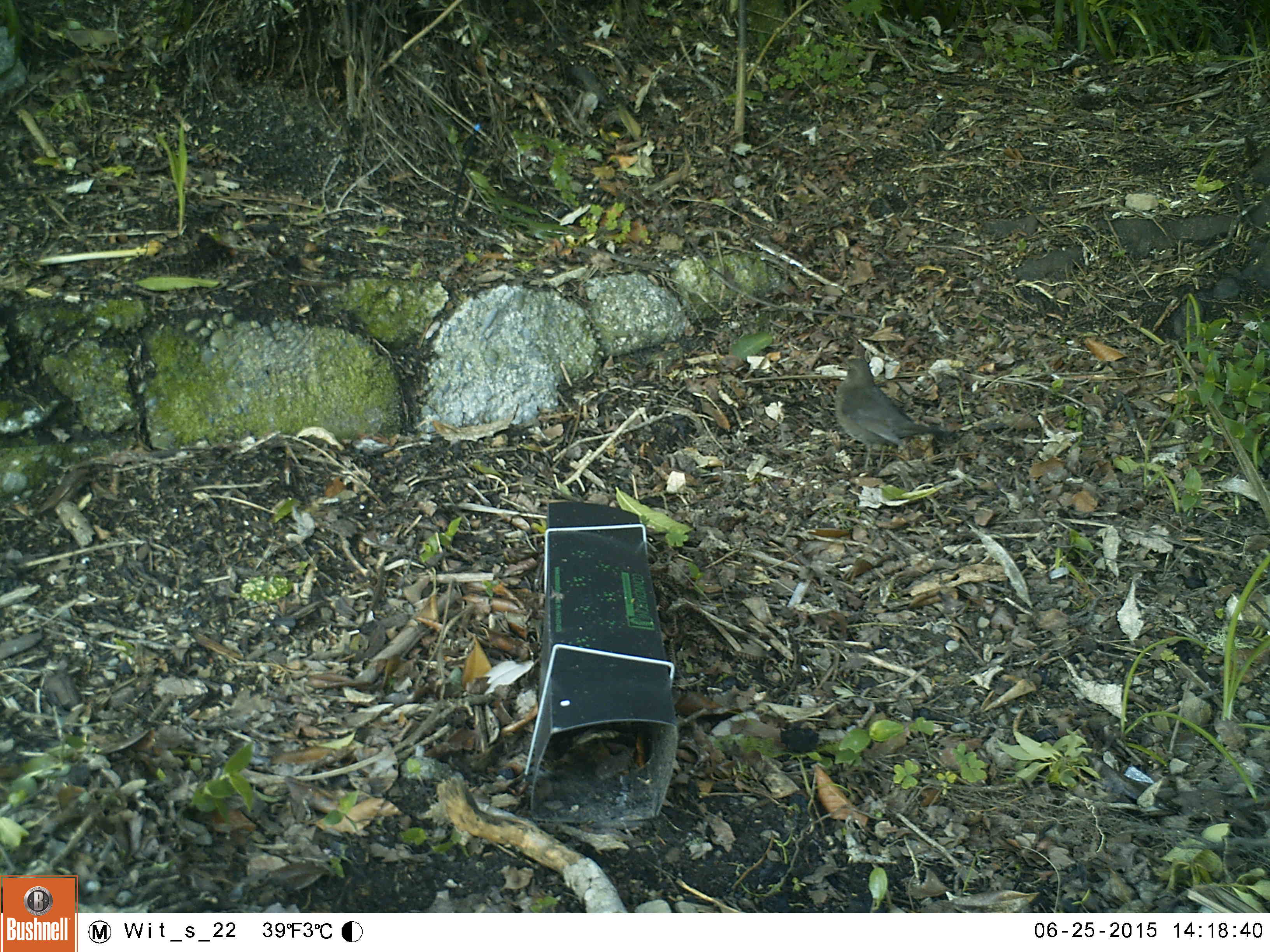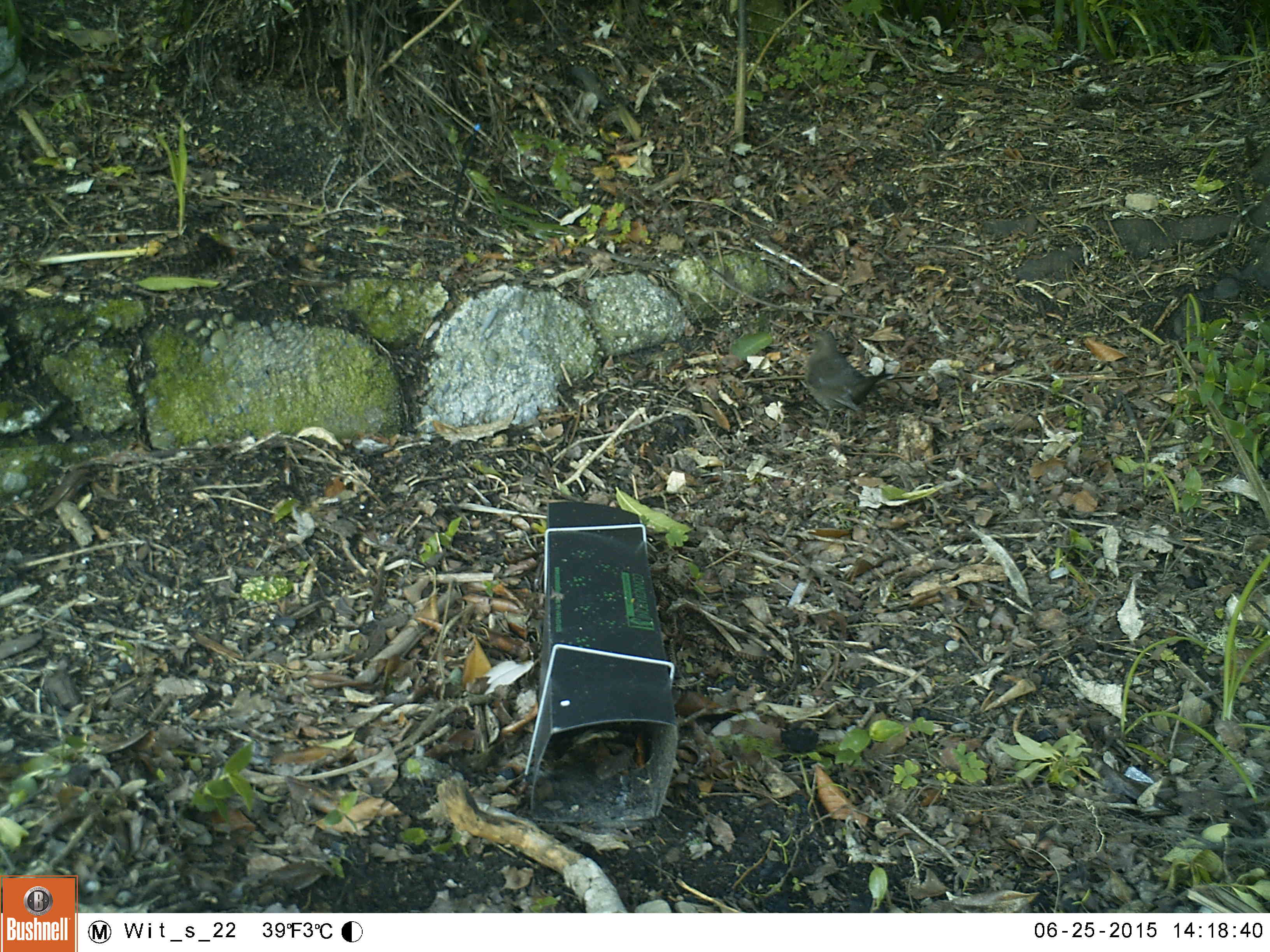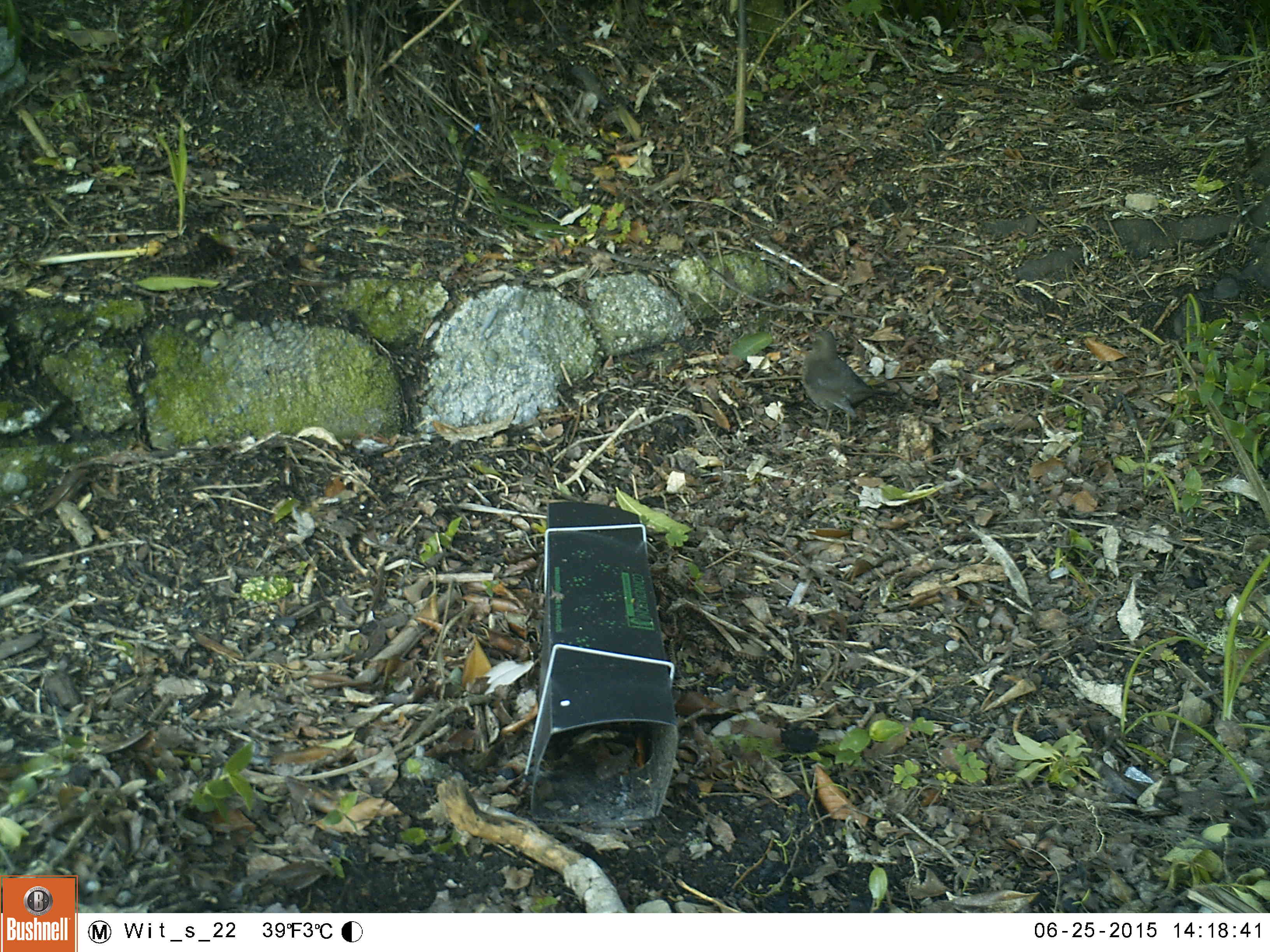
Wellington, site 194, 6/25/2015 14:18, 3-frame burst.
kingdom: Animalia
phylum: Chordata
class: Aves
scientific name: Aves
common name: bird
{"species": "bird (Aves)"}